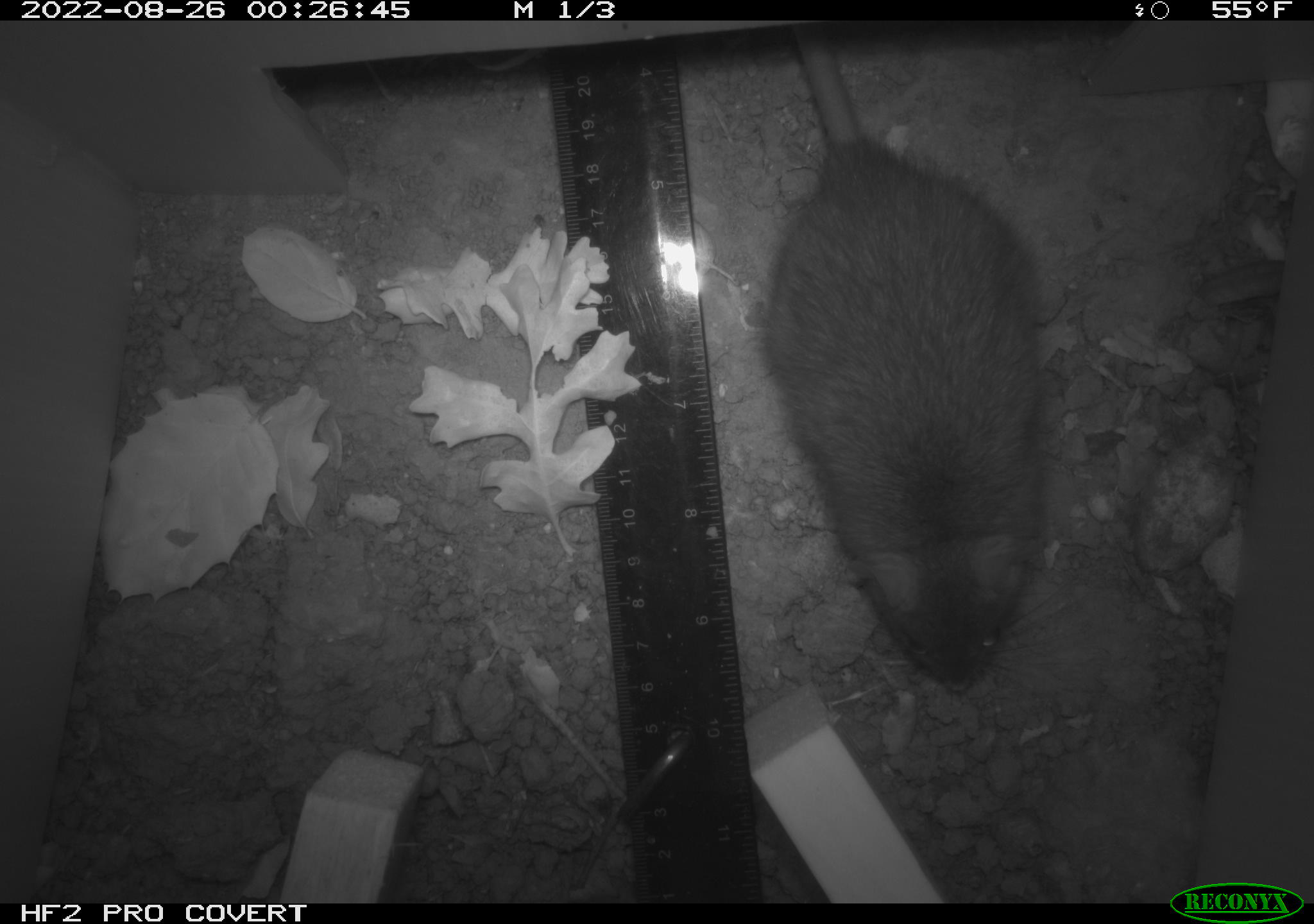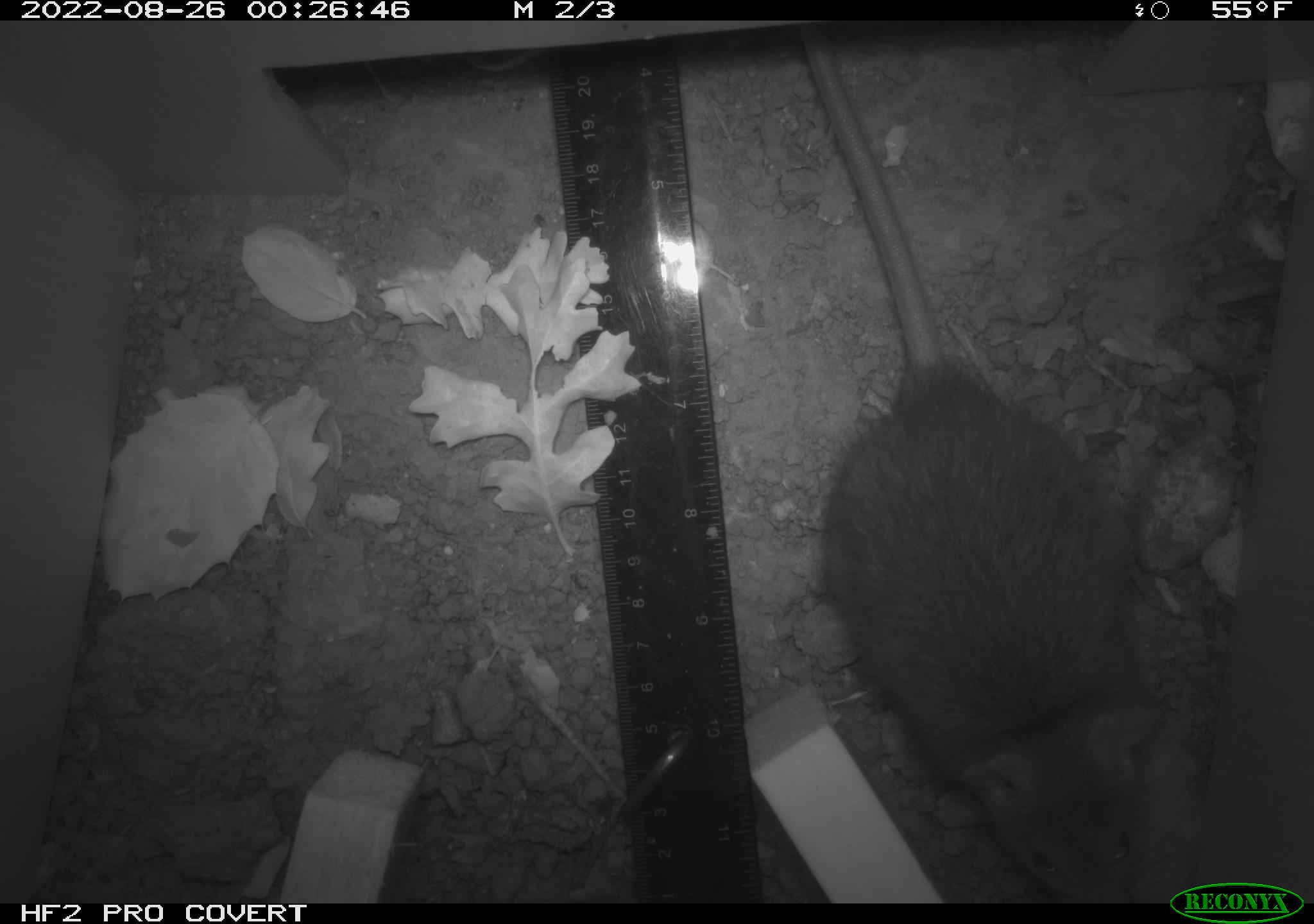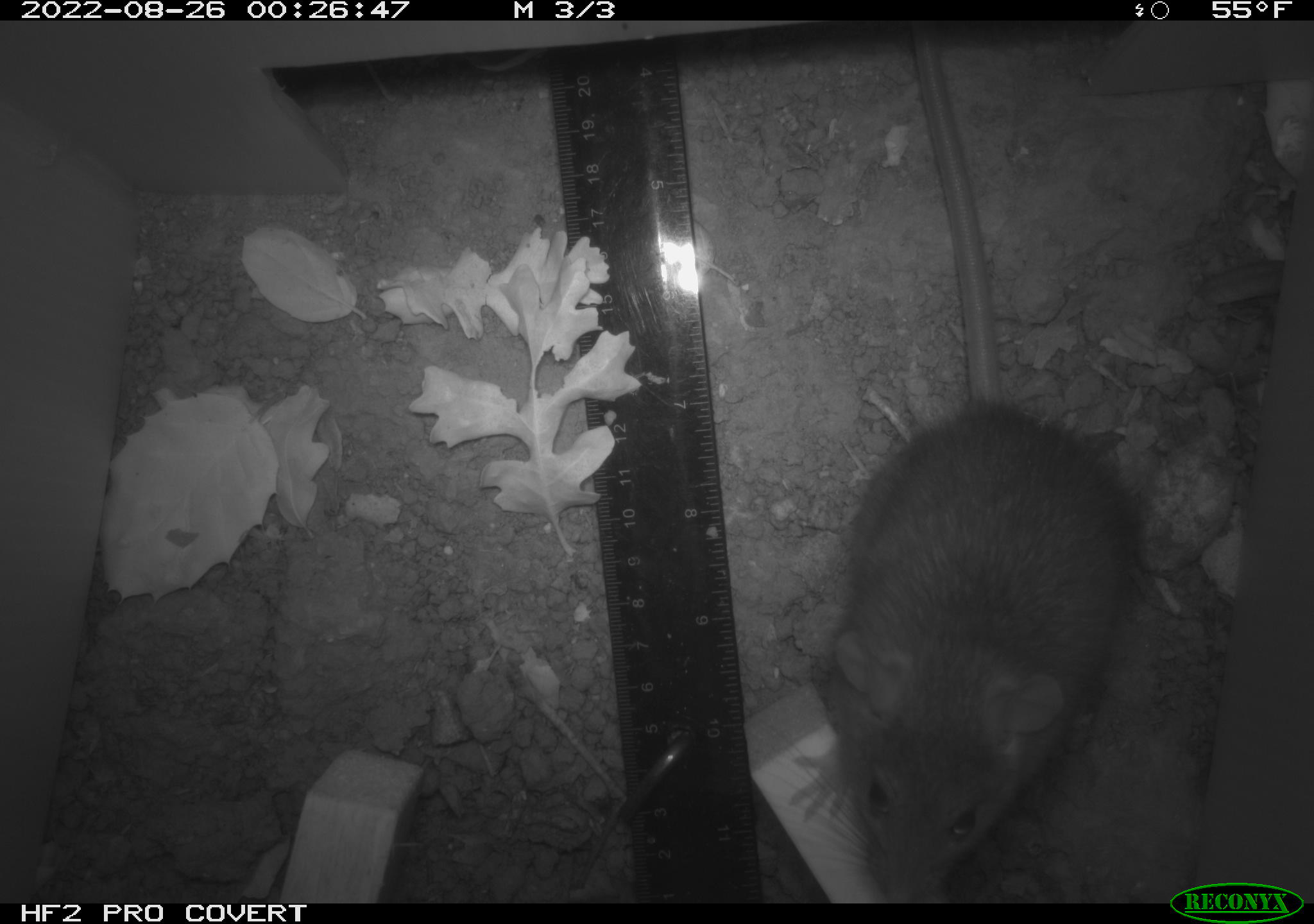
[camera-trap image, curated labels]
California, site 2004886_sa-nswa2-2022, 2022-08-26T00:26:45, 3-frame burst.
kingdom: Animalia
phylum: Chordata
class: Mammalia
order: Rodentia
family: Muridae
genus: Rattus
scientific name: Rattus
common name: rat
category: rattus species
Rattus species (rat) (Rattus).